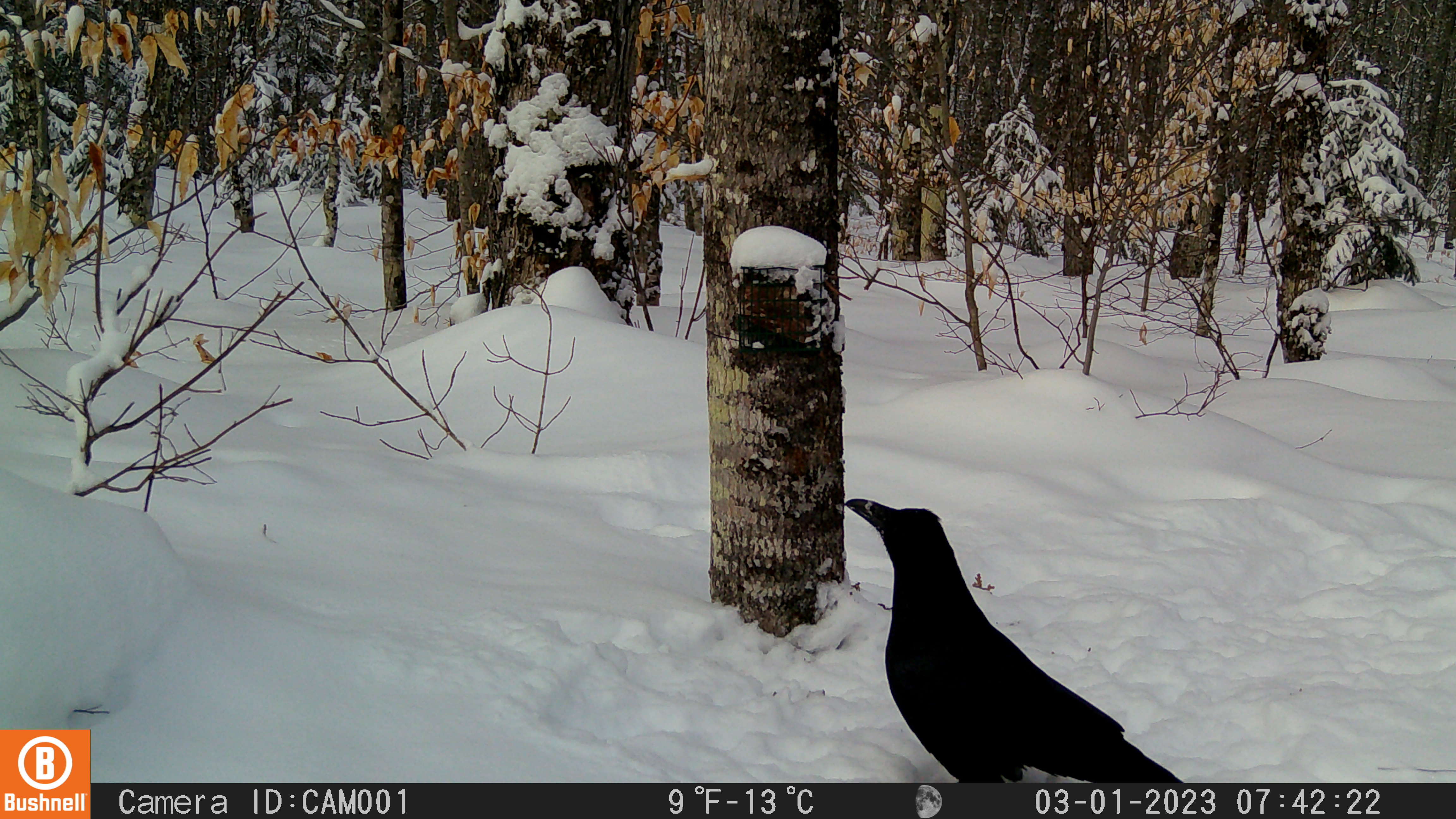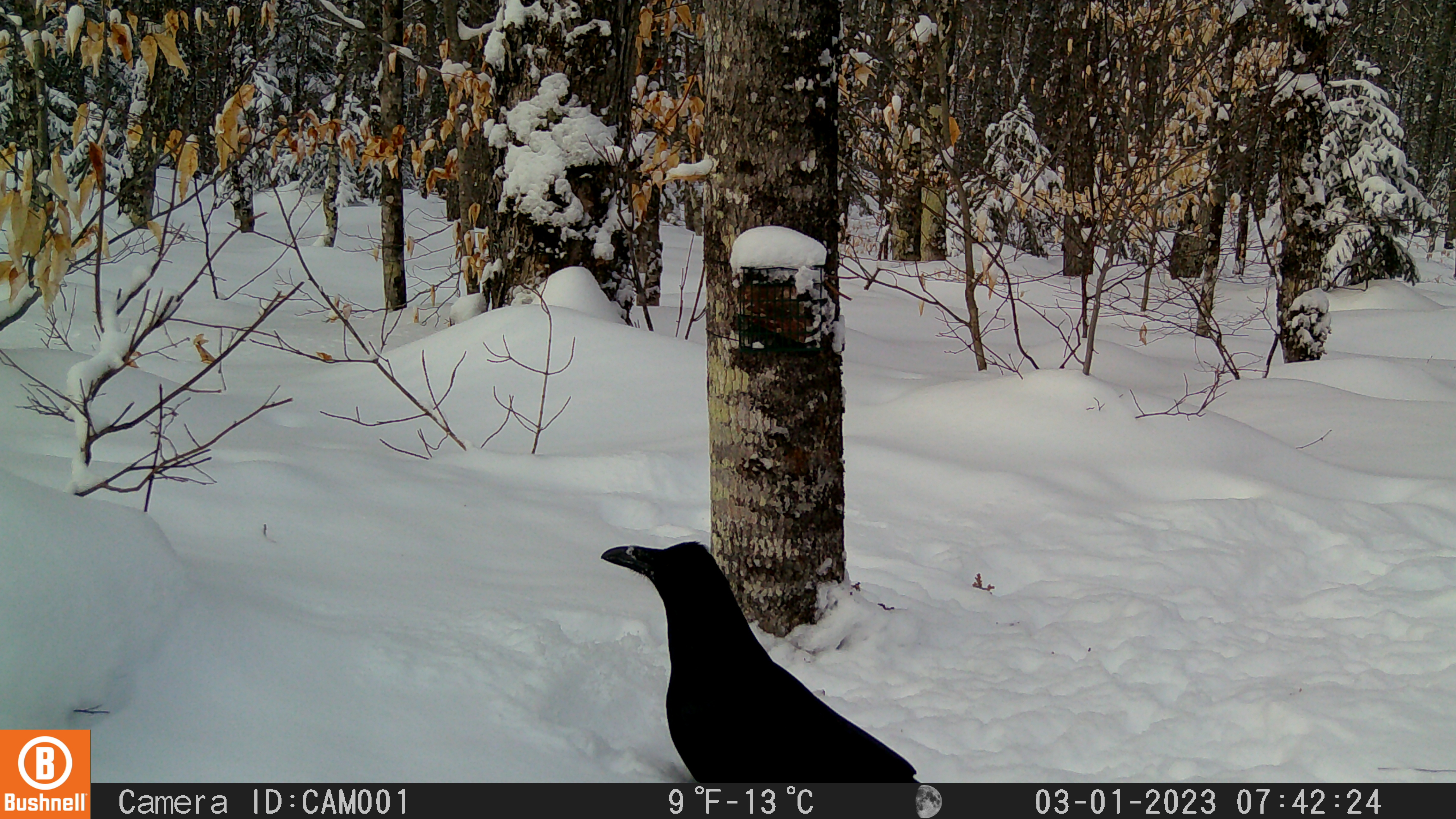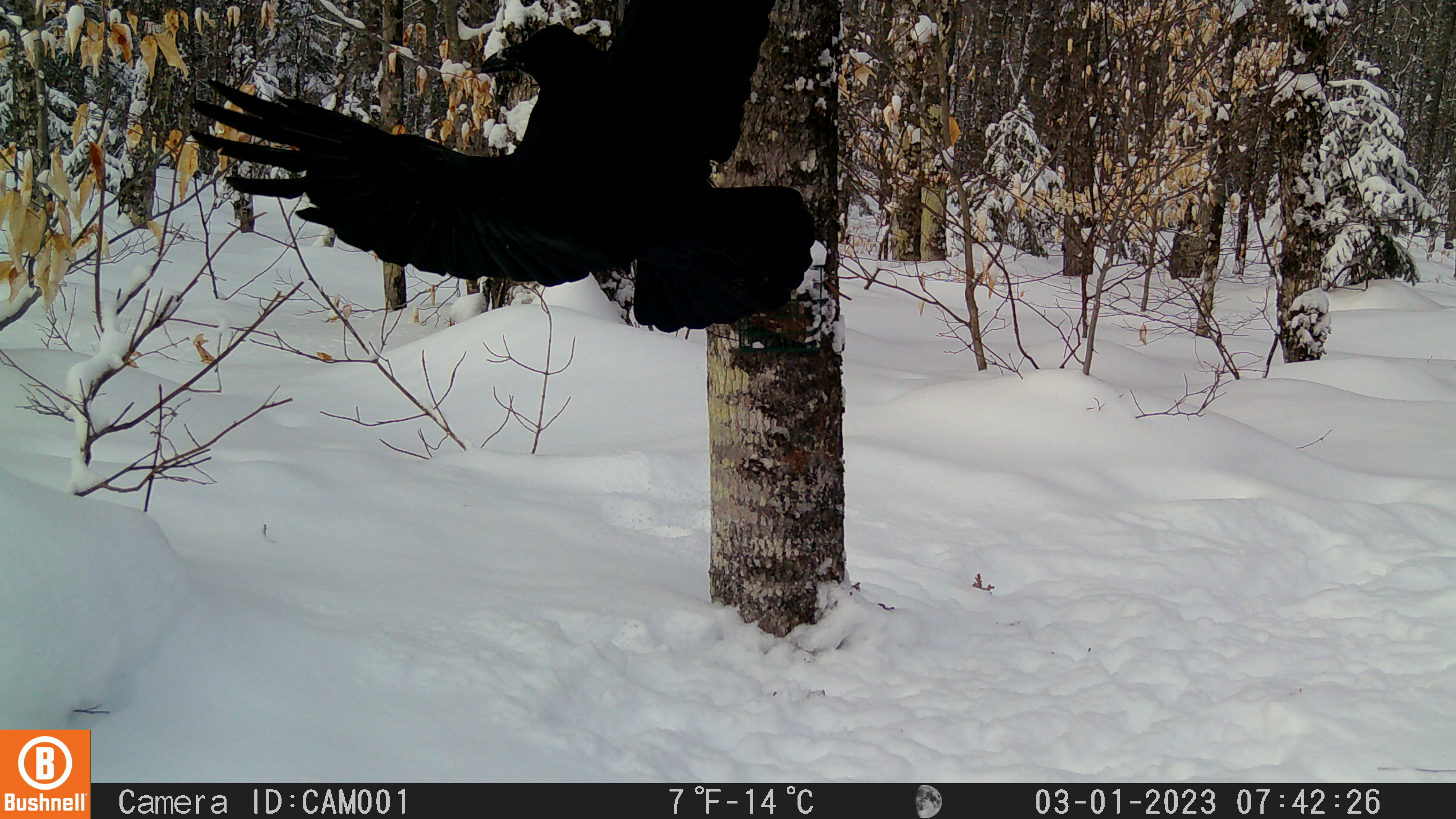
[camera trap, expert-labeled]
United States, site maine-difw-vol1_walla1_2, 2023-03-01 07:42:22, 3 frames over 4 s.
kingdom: Animalia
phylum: Chordata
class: Aves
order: Passeriformes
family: Corvidae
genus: Corvus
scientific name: Corvus corax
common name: common raven